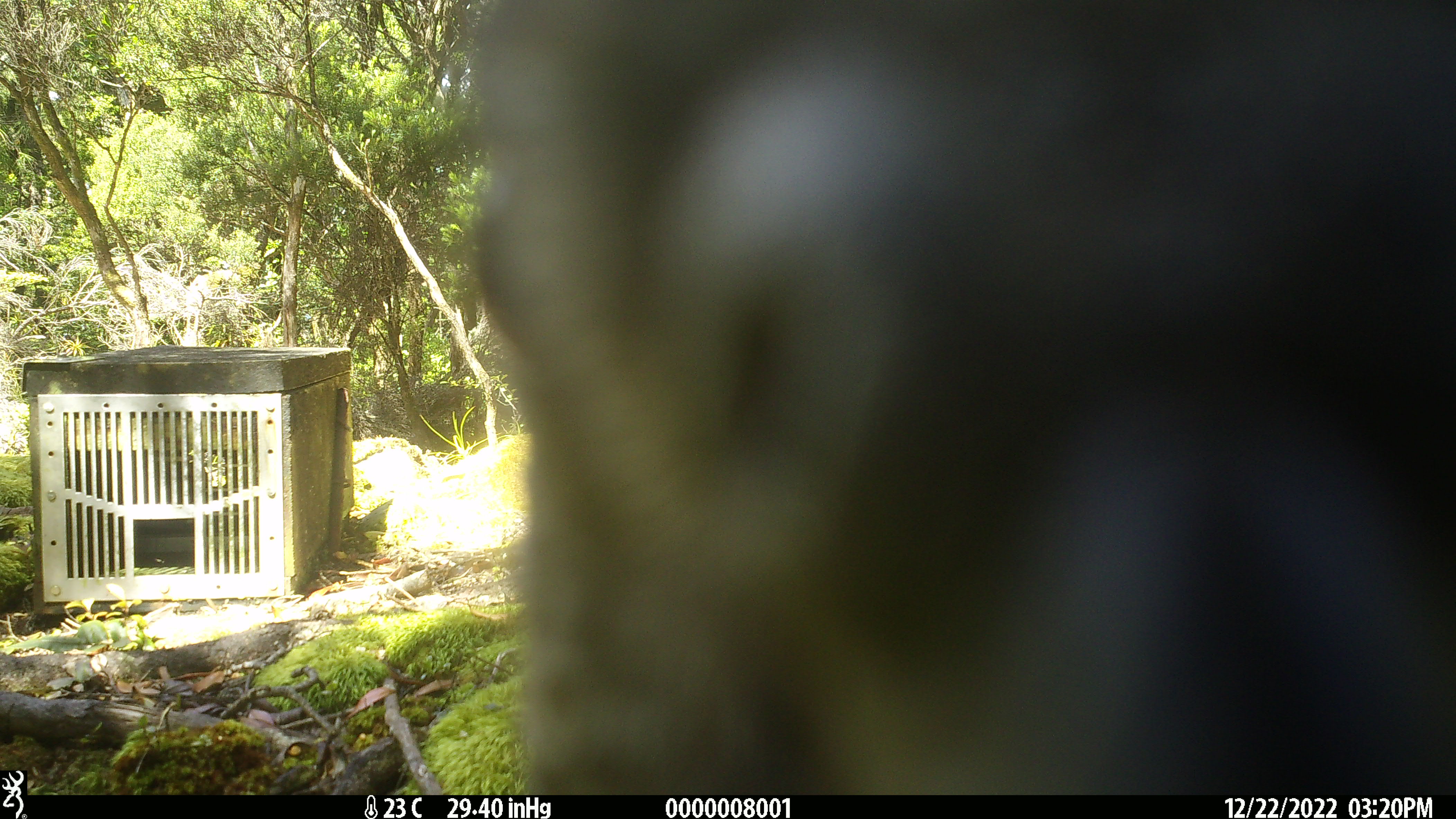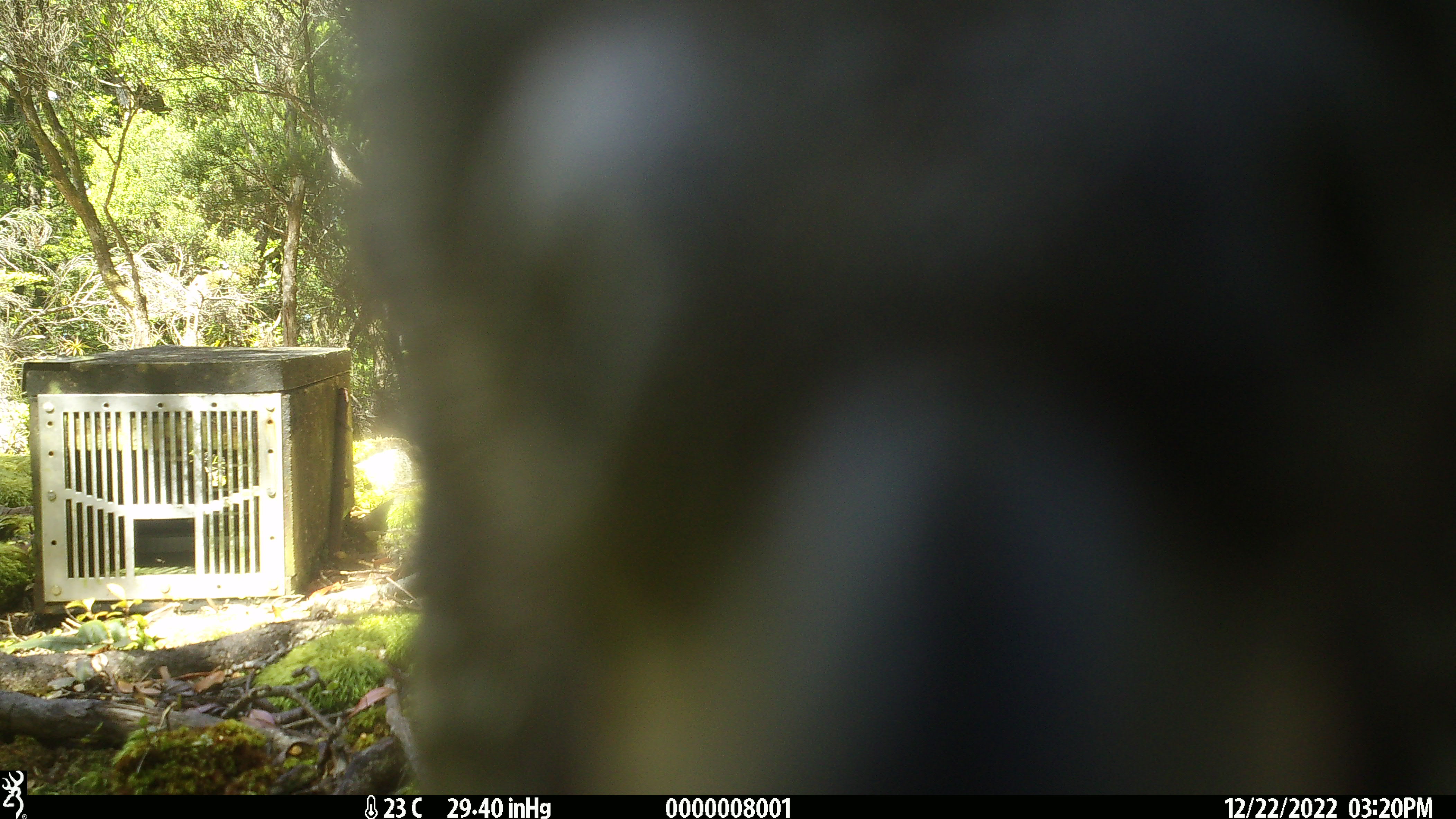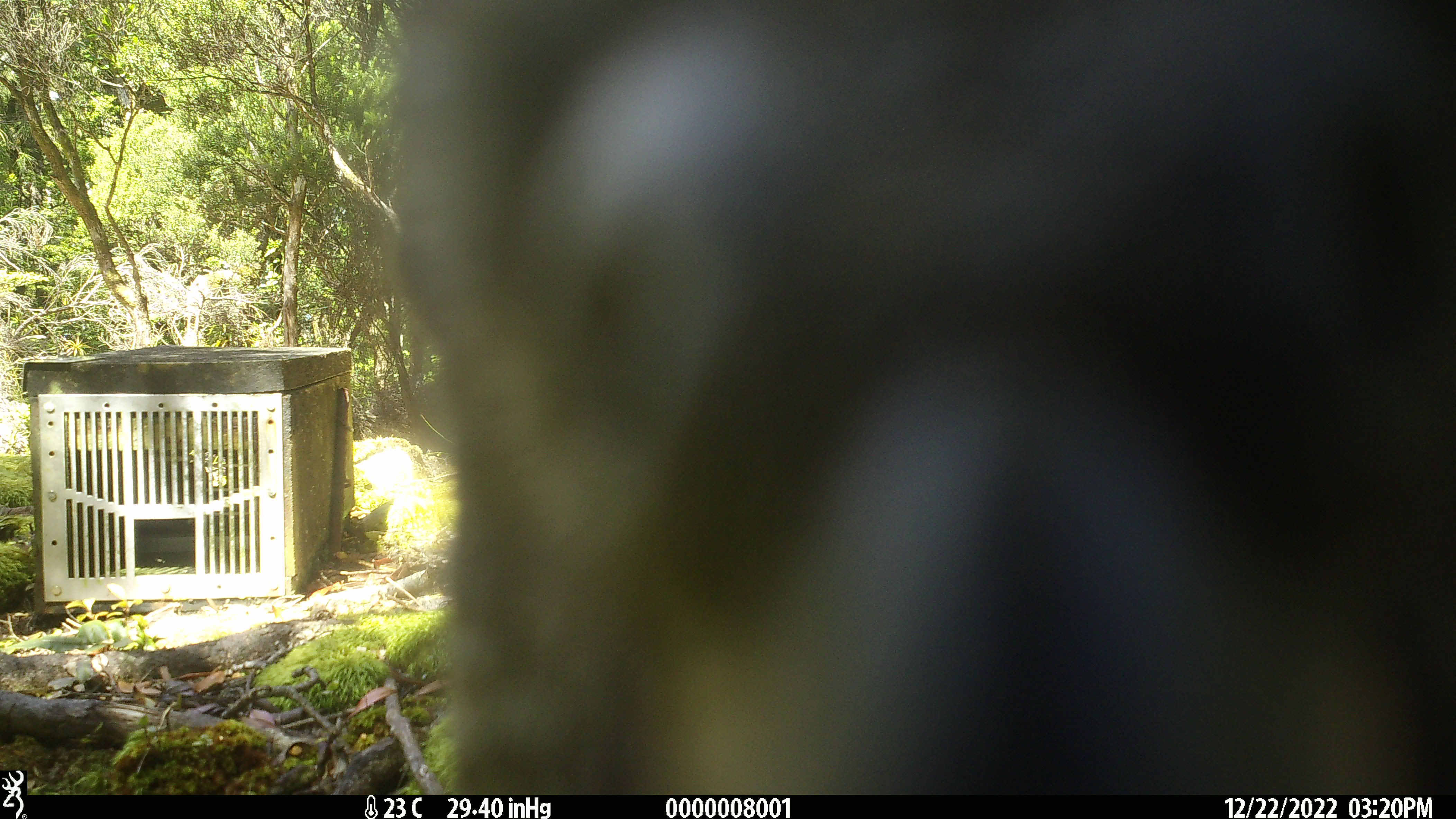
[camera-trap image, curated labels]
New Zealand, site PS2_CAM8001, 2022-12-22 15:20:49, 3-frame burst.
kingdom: Animalia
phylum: Chordata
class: Aves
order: Psittaciformes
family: Strigopidae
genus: Nestor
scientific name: Nestor notabilis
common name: kea